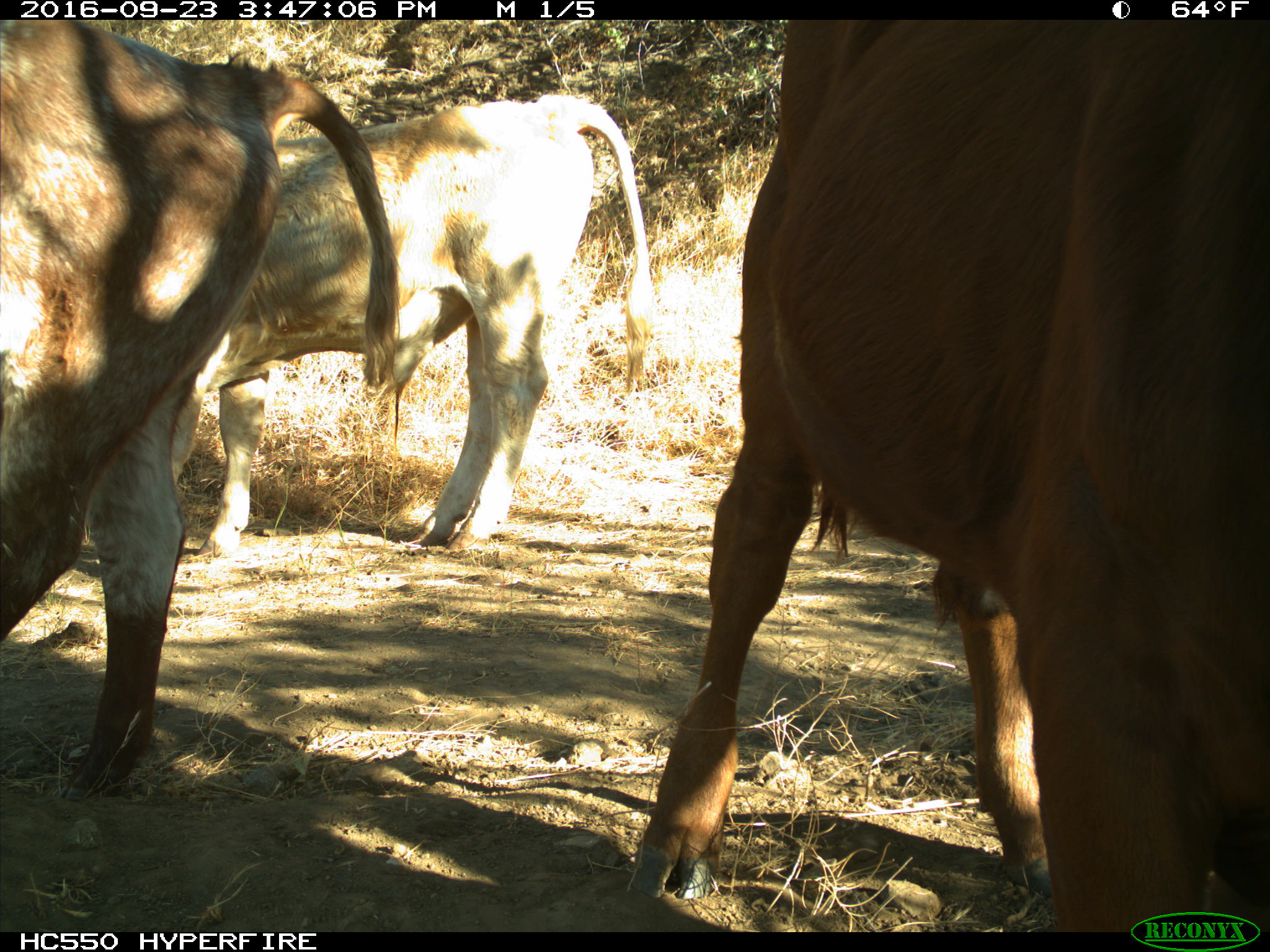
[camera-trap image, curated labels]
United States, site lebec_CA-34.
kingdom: Animalia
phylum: Chordata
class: Mammalia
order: Artiodactyla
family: Bovidae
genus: Bos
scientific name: Bos taurus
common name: domestic cow